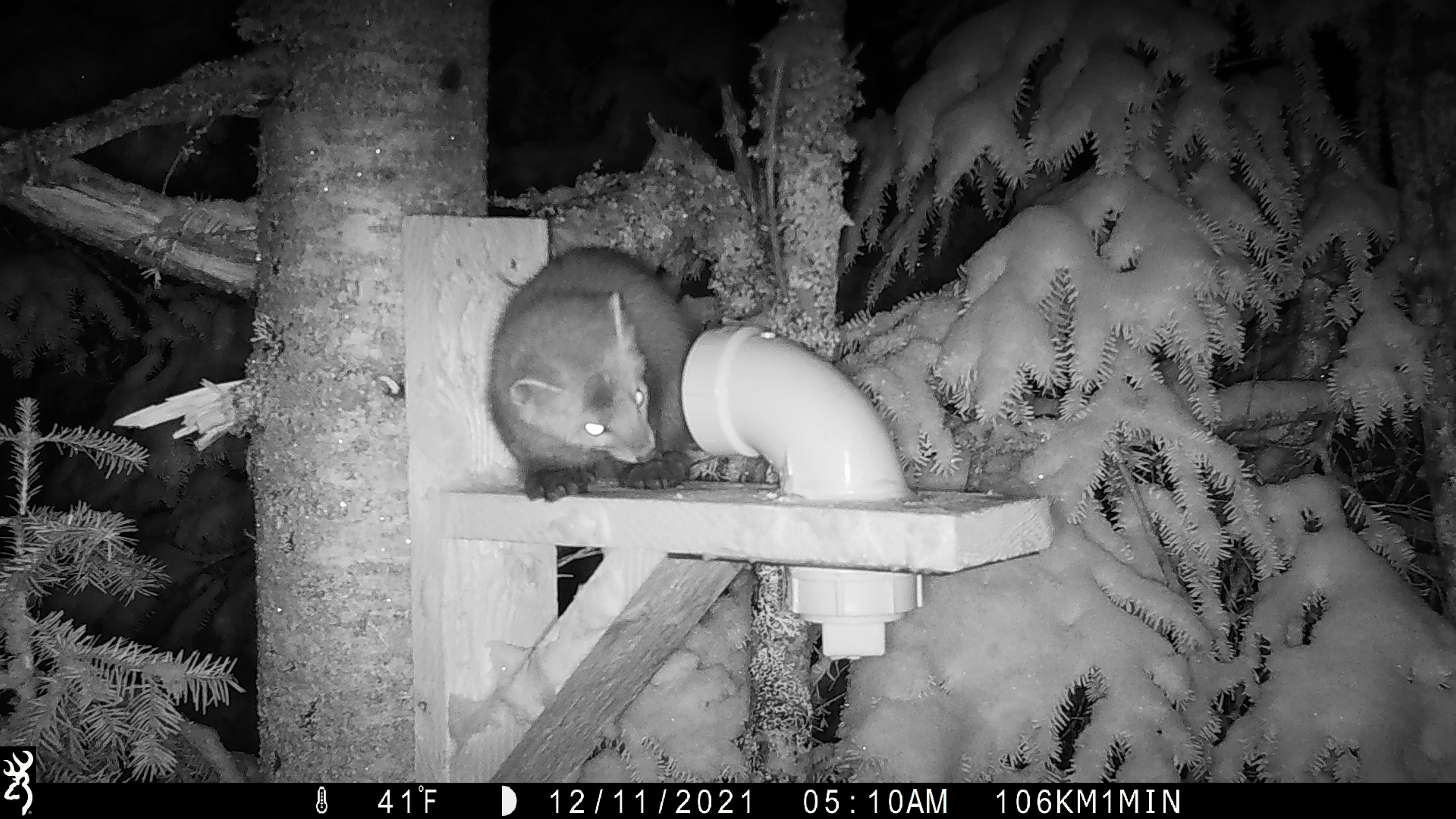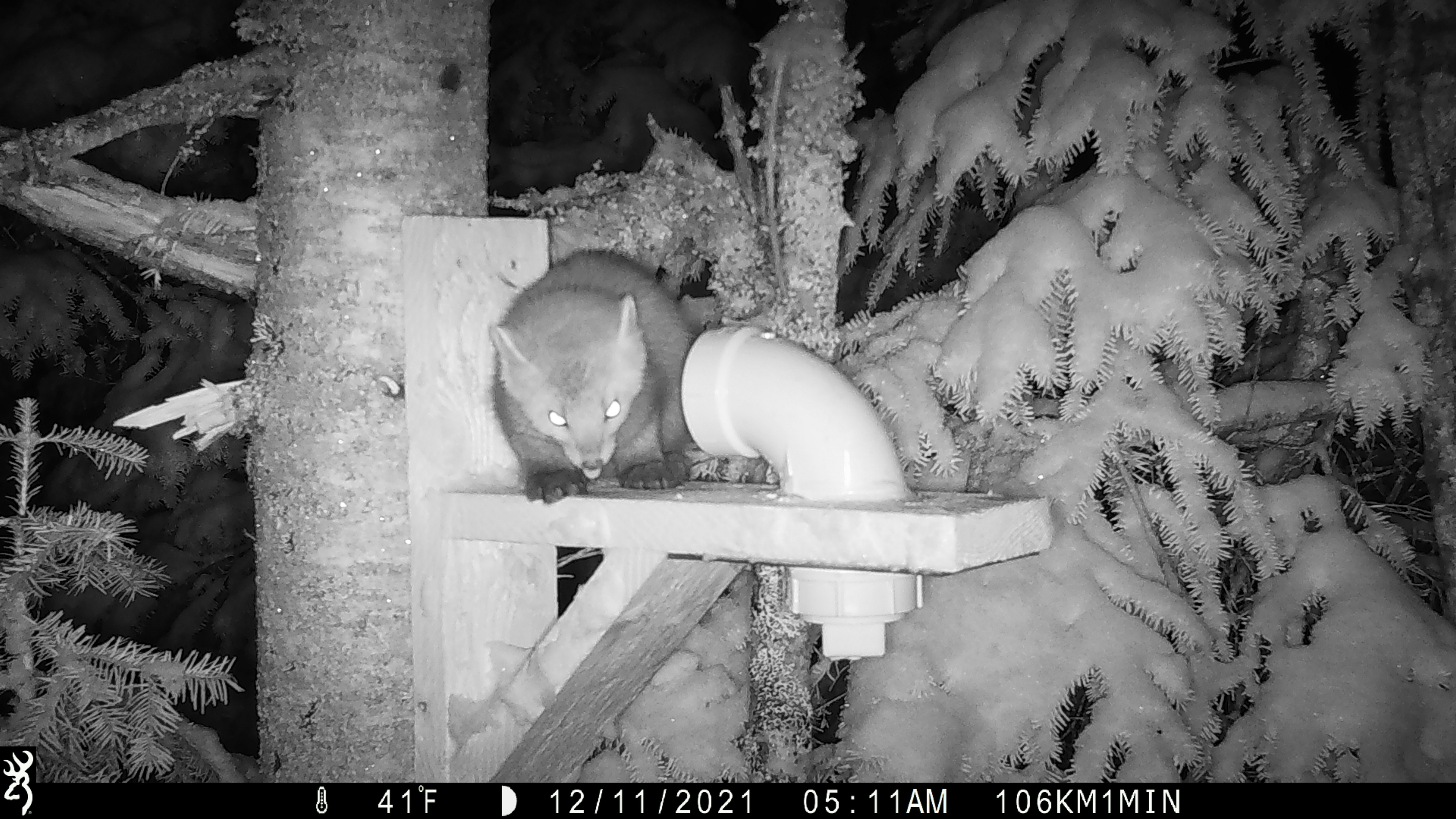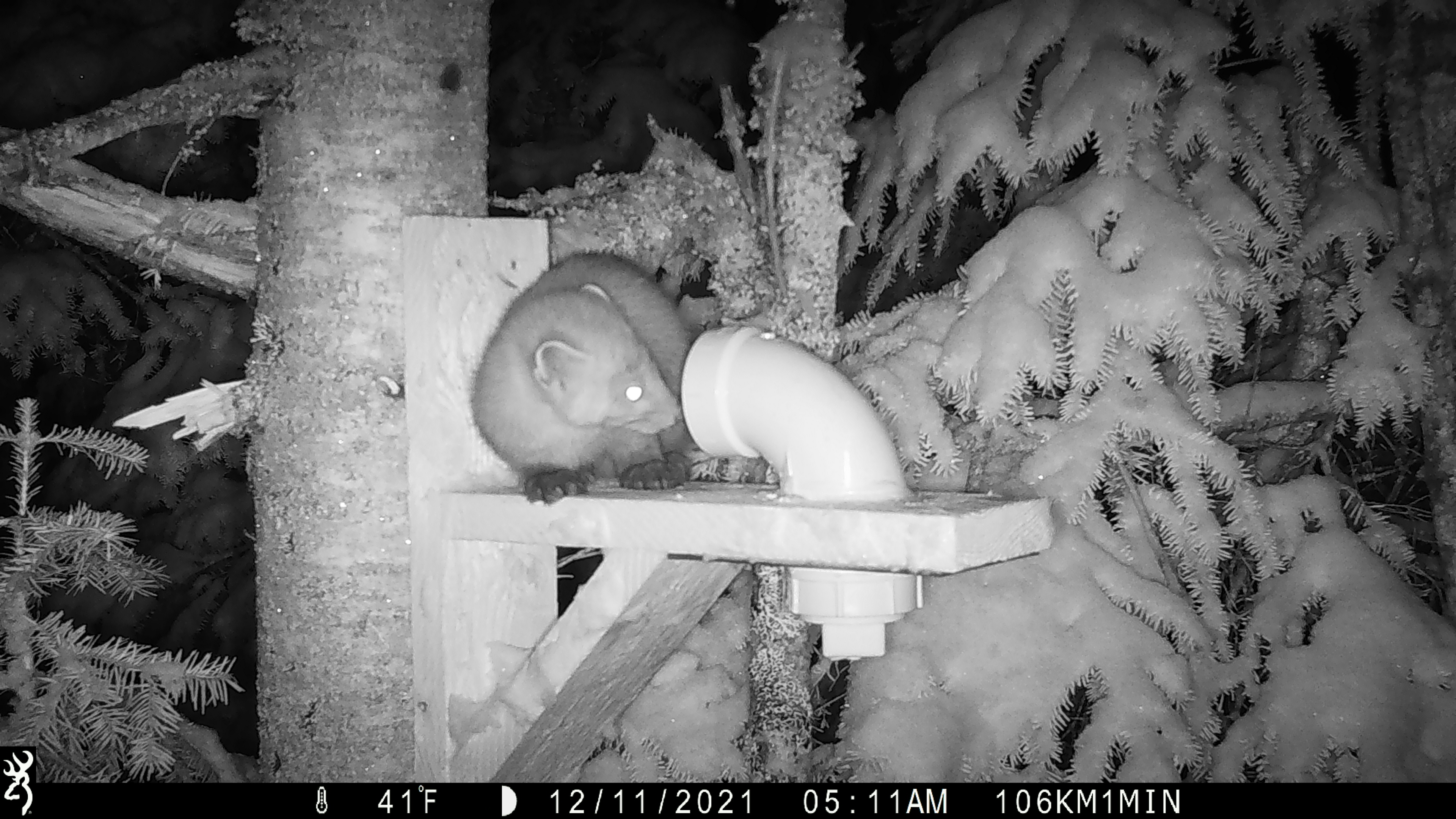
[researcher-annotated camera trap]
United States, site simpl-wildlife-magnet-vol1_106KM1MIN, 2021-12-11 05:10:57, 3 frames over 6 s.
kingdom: Animalia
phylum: Chordata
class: Mammalia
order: Carnivora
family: Mustelidae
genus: Martes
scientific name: Martes americana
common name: american marten